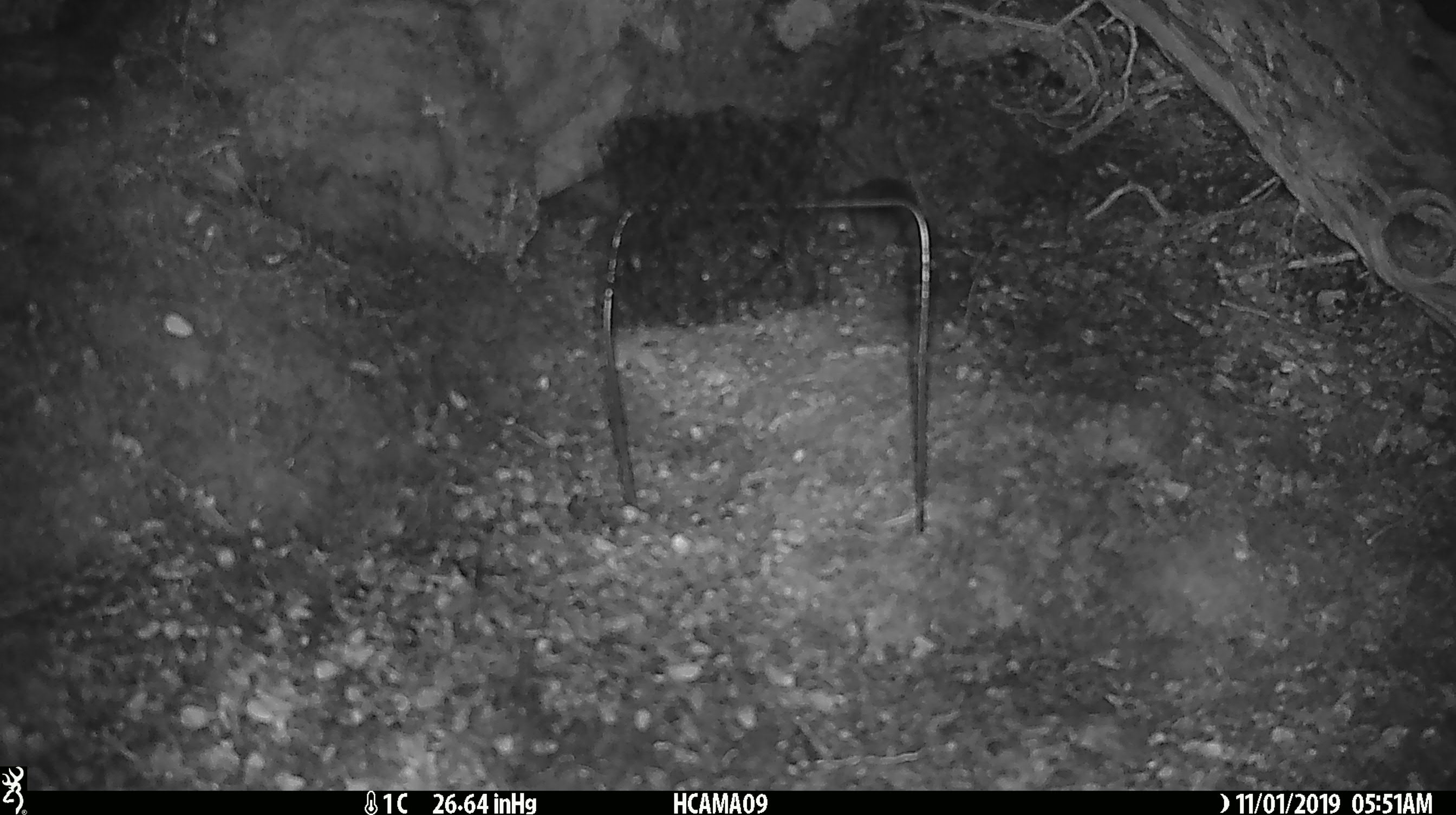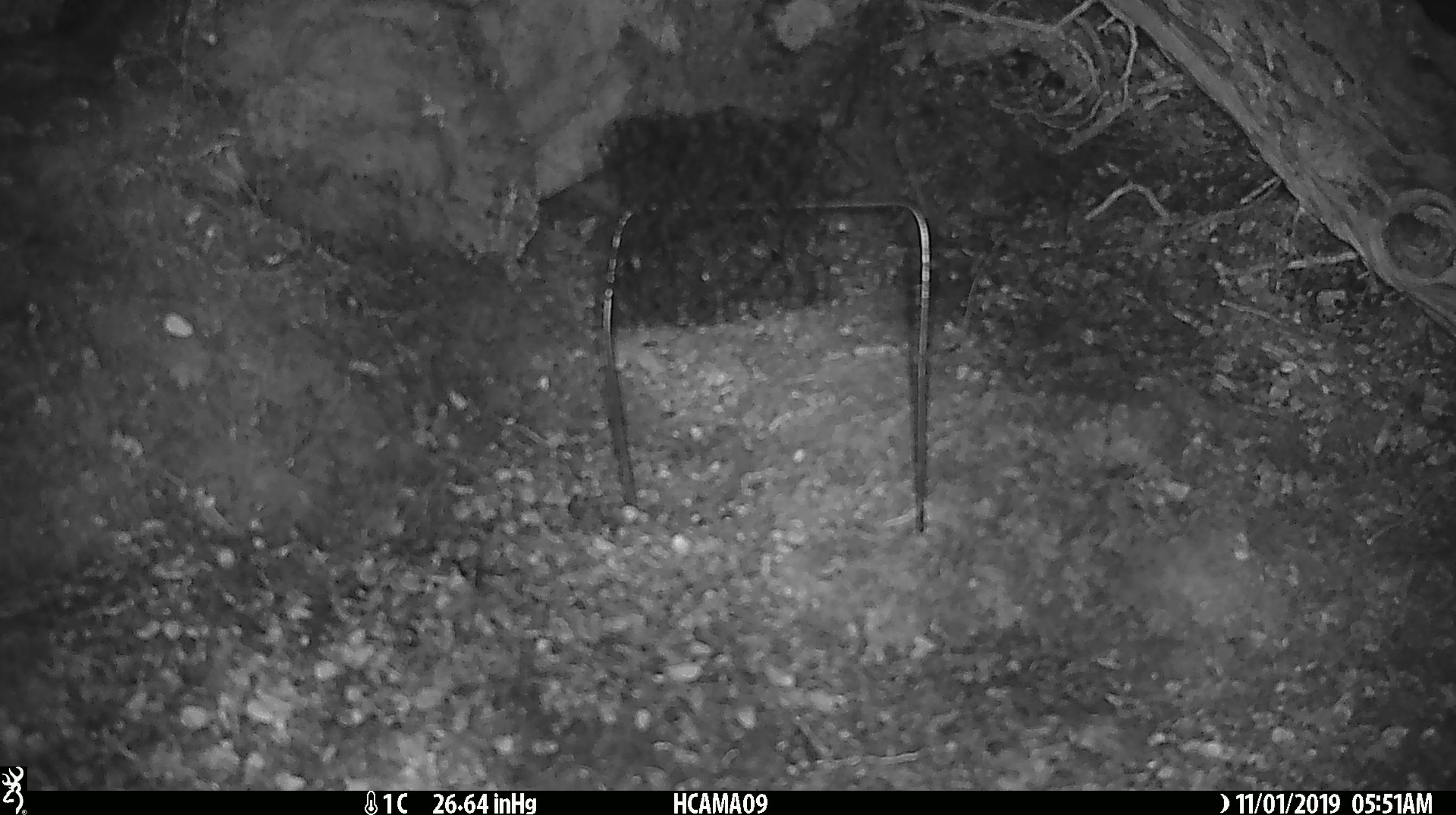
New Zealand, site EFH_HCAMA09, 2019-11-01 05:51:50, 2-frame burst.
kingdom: Animalia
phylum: Chordata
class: Mammalia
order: Rodentia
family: Muridae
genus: Mus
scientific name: Mus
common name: mouse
Mouse (Mus).